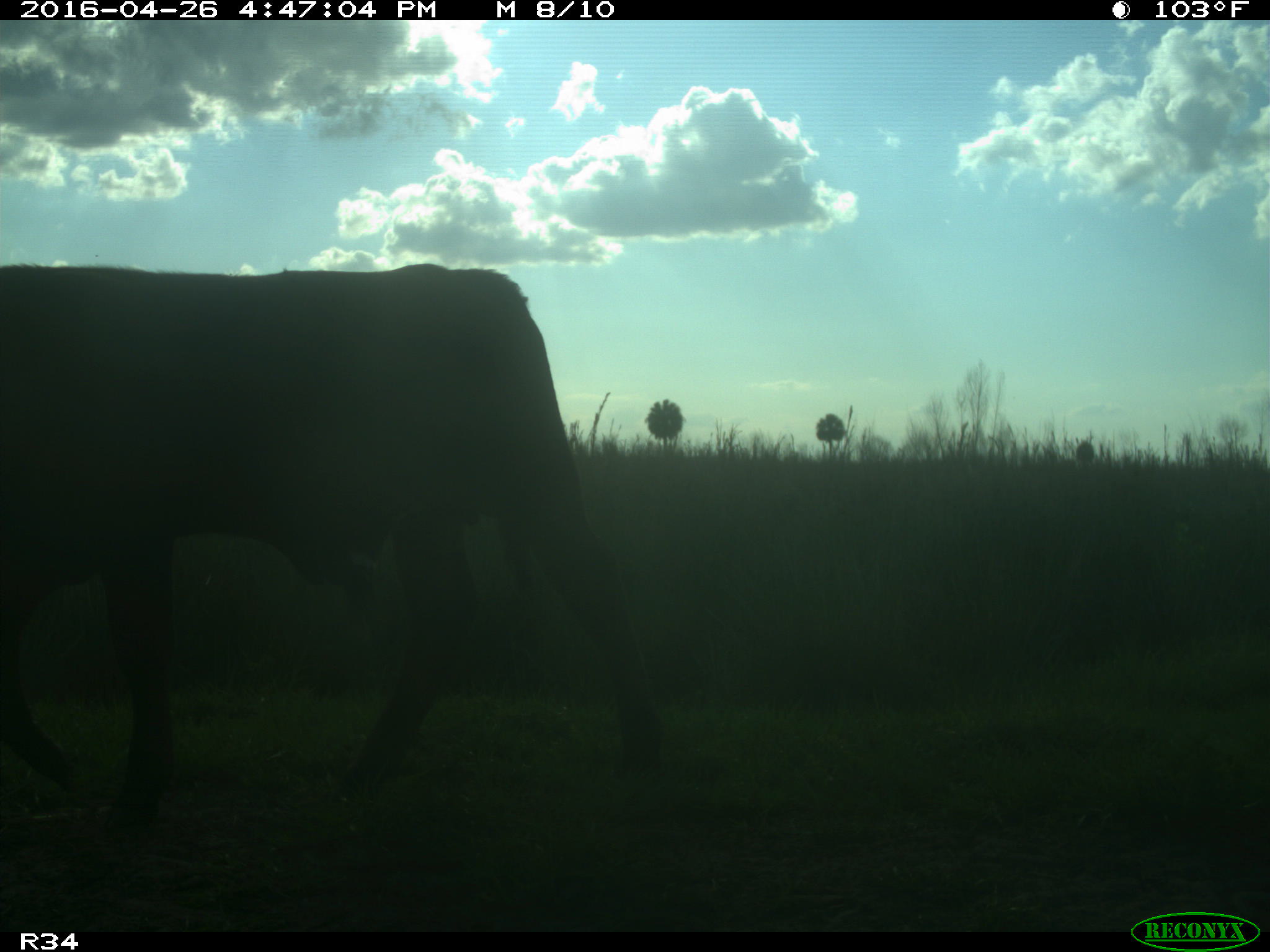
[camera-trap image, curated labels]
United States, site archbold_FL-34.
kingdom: Animalia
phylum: Chordata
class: Mammalia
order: Artiodactyla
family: Bovidae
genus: Bos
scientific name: Bos taurus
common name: domestic cow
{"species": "Bos taurus (domestic cow)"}